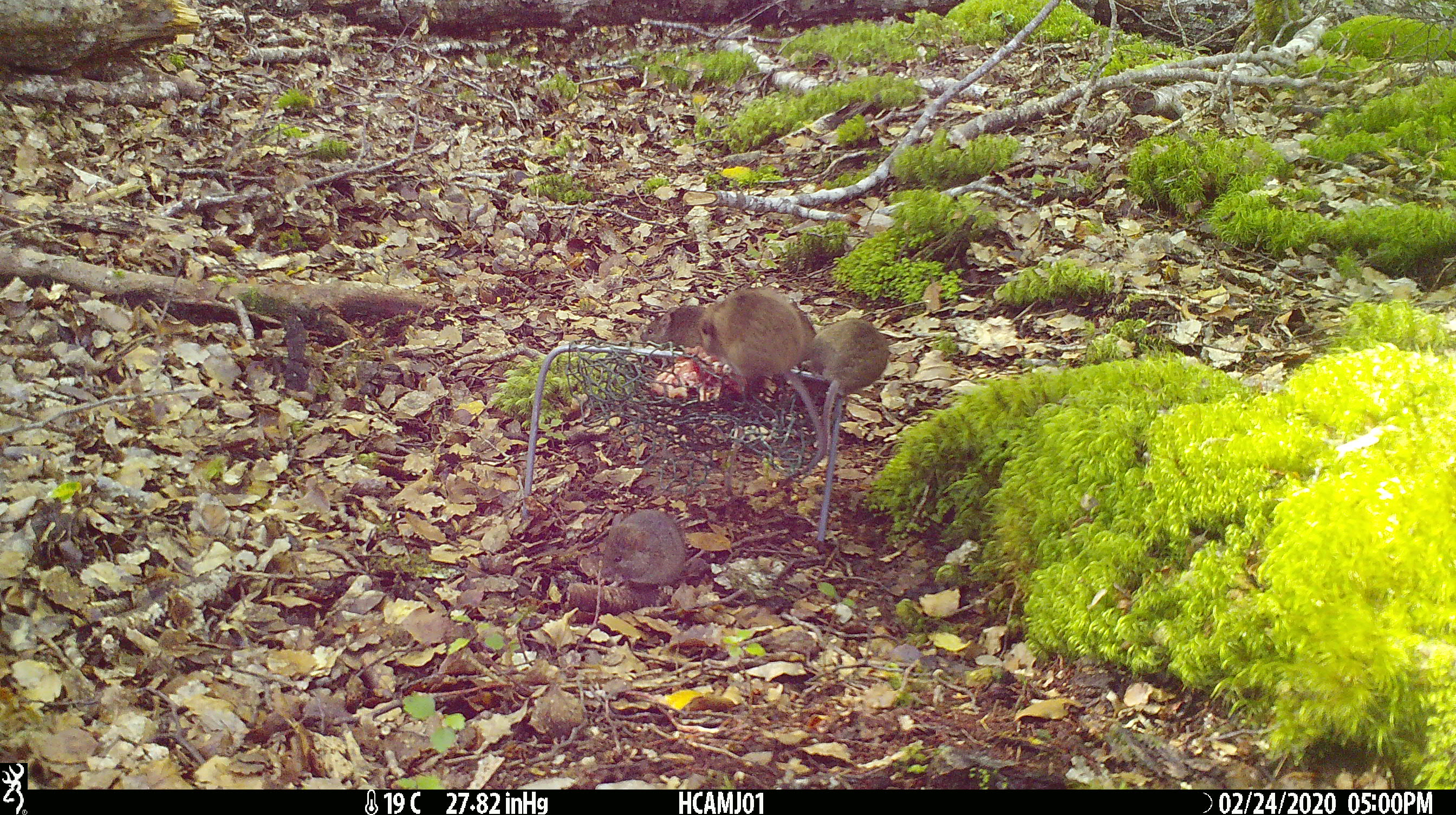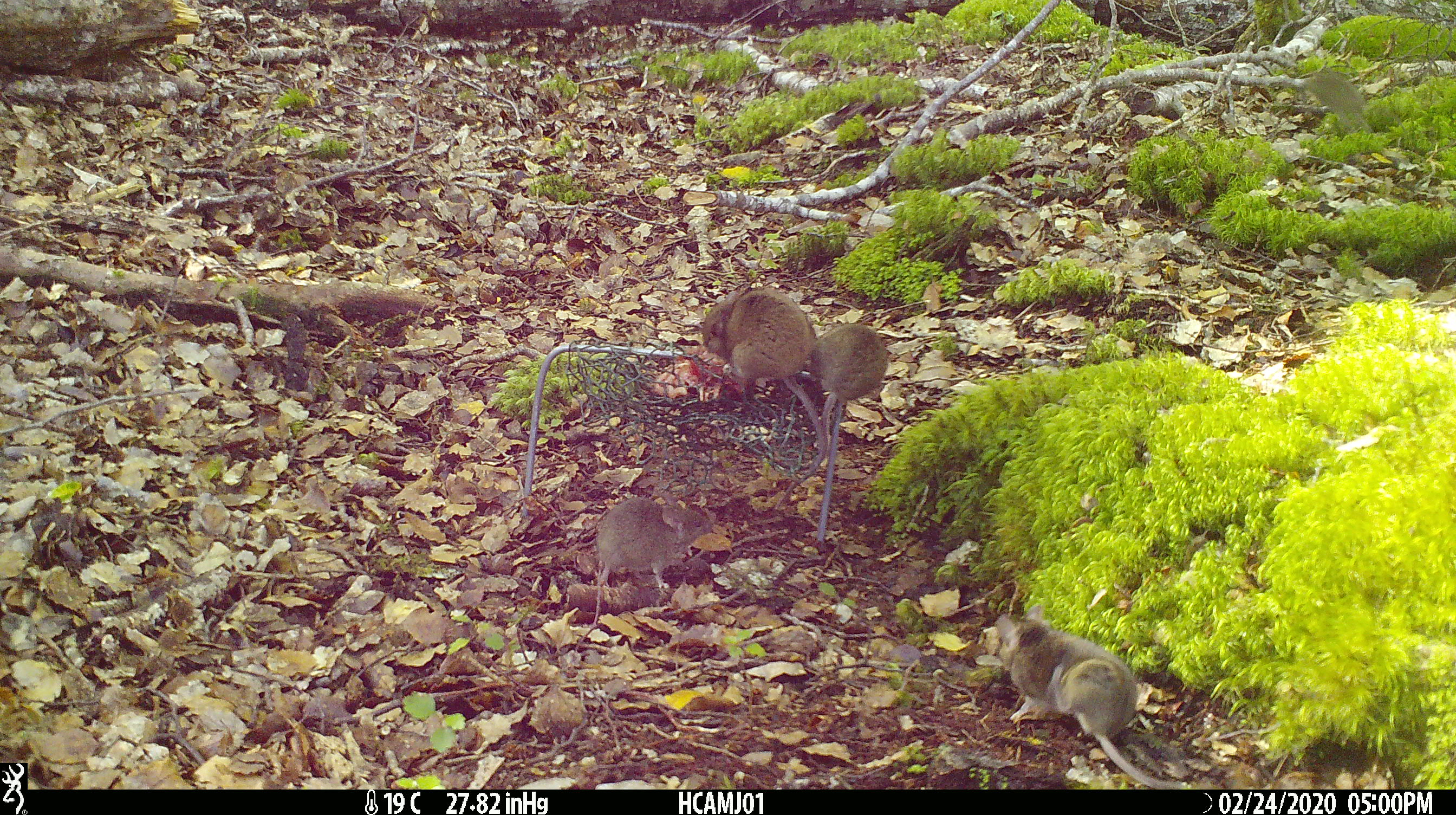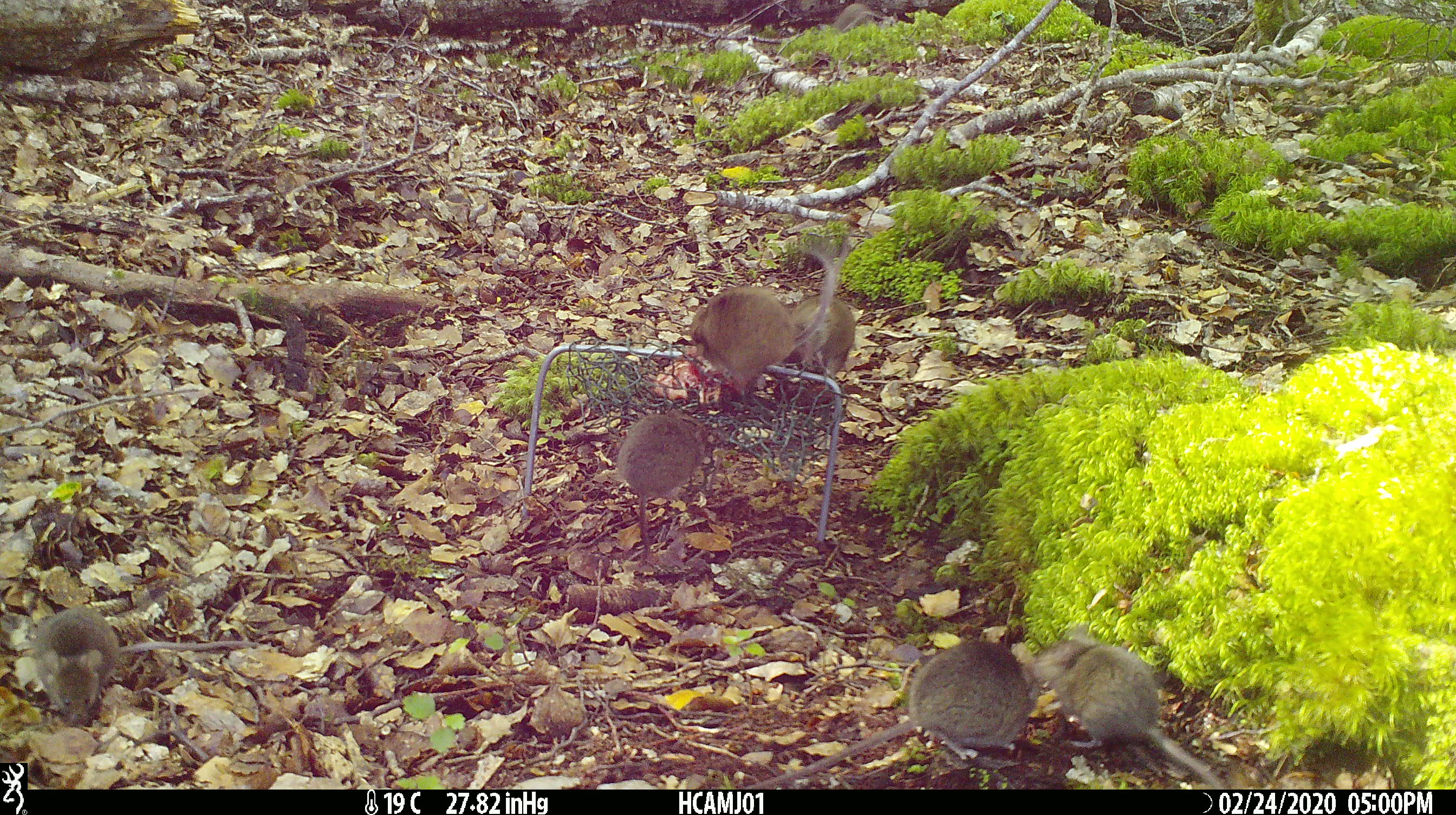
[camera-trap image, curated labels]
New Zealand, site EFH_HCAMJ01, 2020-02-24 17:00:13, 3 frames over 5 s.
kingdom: Animalia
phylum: Chordata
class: Mammalia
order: Rodentia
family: Muridae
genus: Mus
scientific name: Mus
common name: mouse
Mouse (Mus).